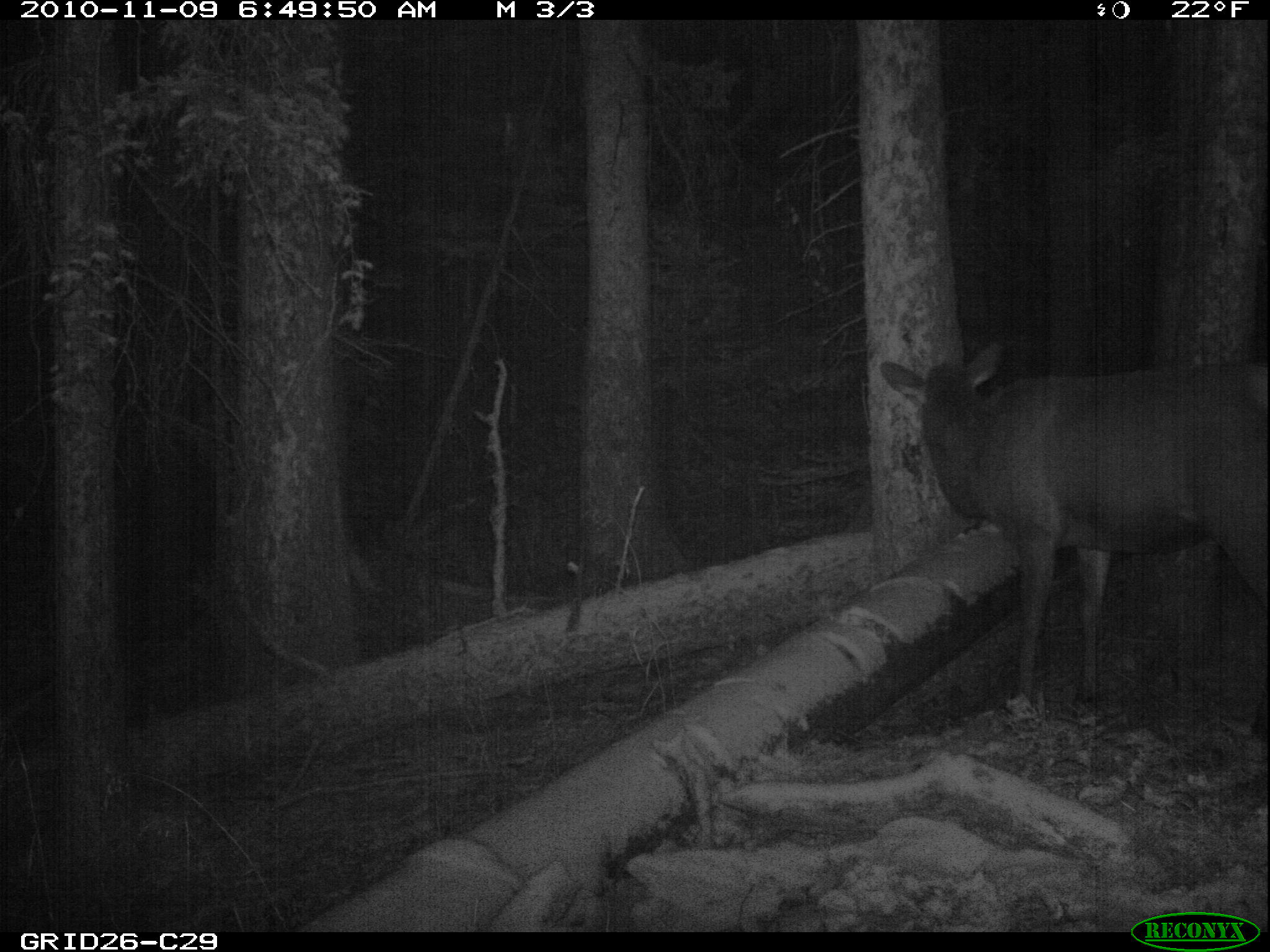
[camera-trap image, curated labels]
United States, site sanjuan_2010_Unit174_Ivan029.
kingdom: Animalia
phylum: Chordata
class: Mammalia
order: Artiodactyla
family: Cervidae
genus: Cervus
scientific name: Cervus elaphus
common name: red deer